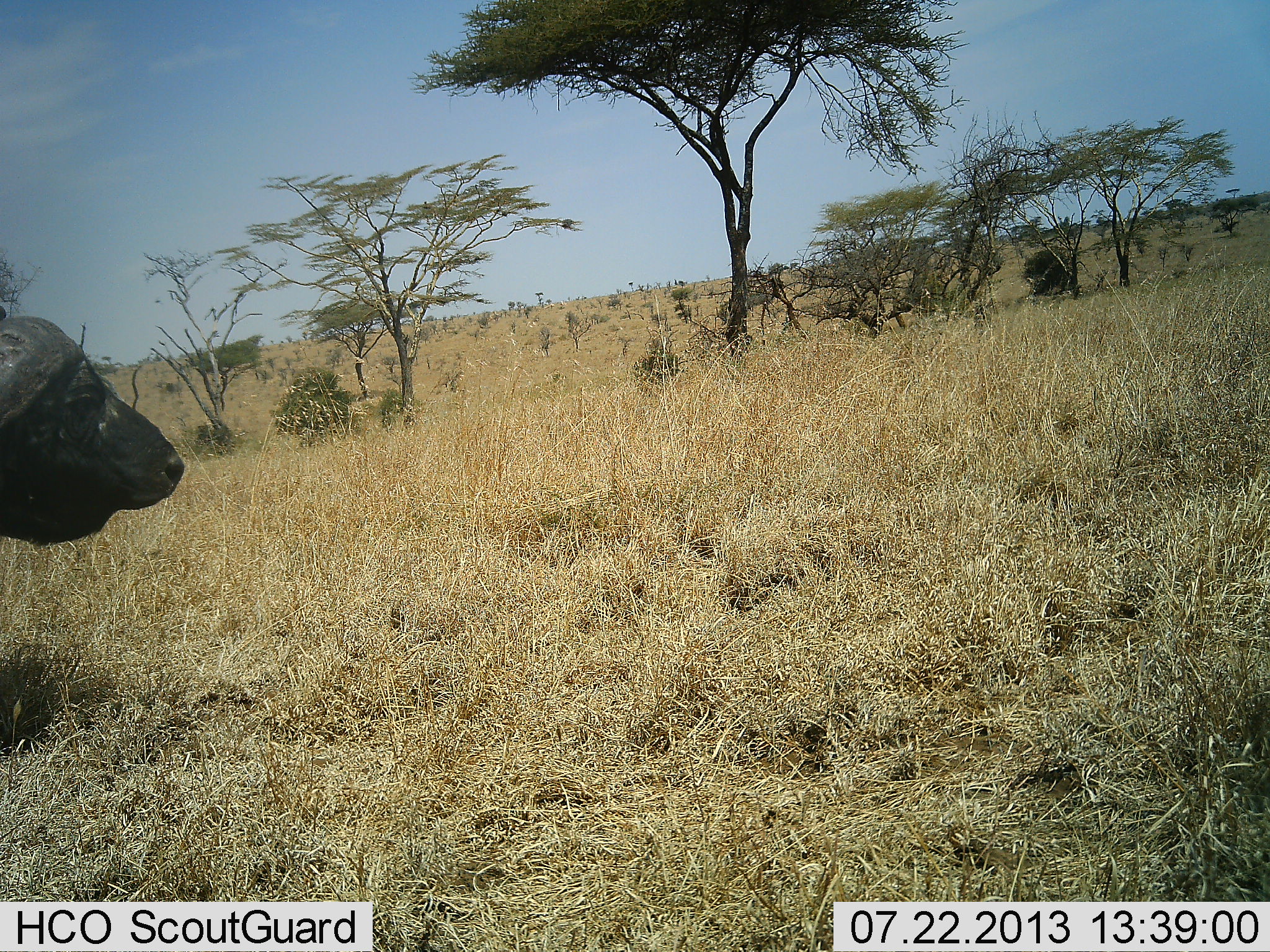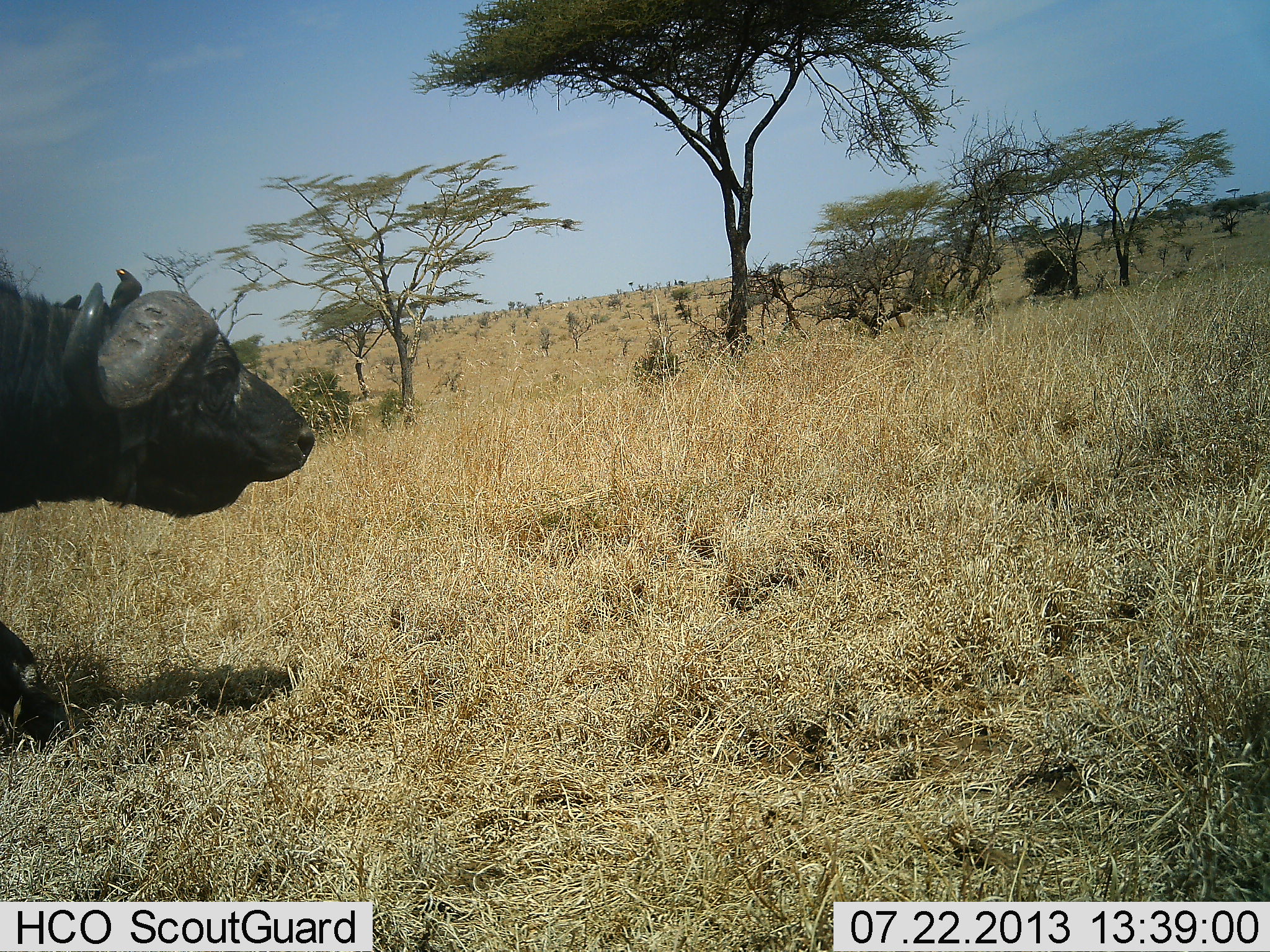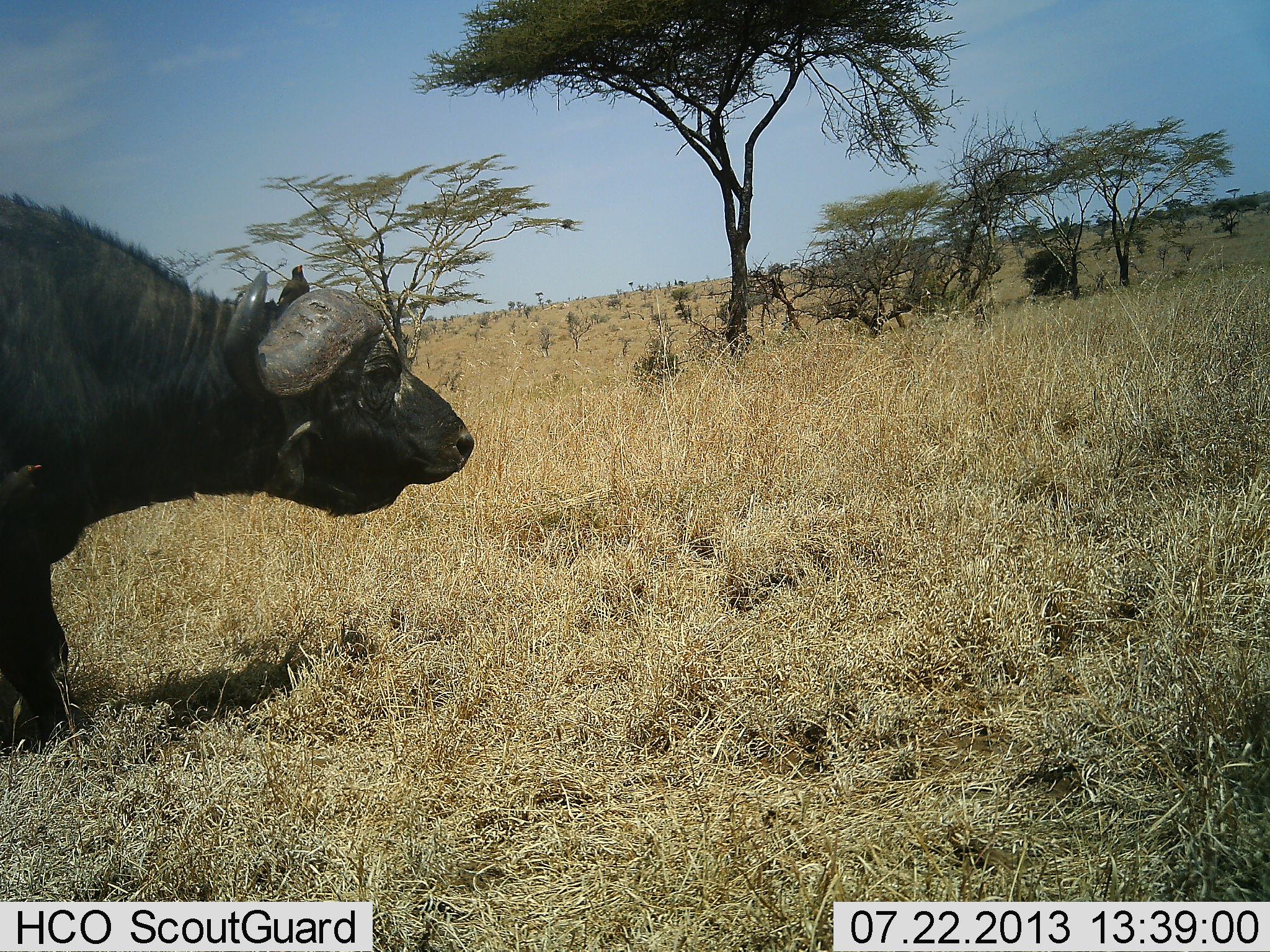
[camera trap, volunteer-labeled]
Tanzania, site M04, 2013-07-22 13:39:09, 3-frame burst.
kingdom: Animalia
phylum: Chordata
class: Mammalia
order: Artiodactyla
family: Bovidae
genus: Syncerus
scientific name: Syncerus caffer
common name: cape buffalo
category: buffalo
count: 1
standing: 0%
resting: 0%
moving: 100%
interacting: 0%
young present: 0%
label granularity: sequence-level